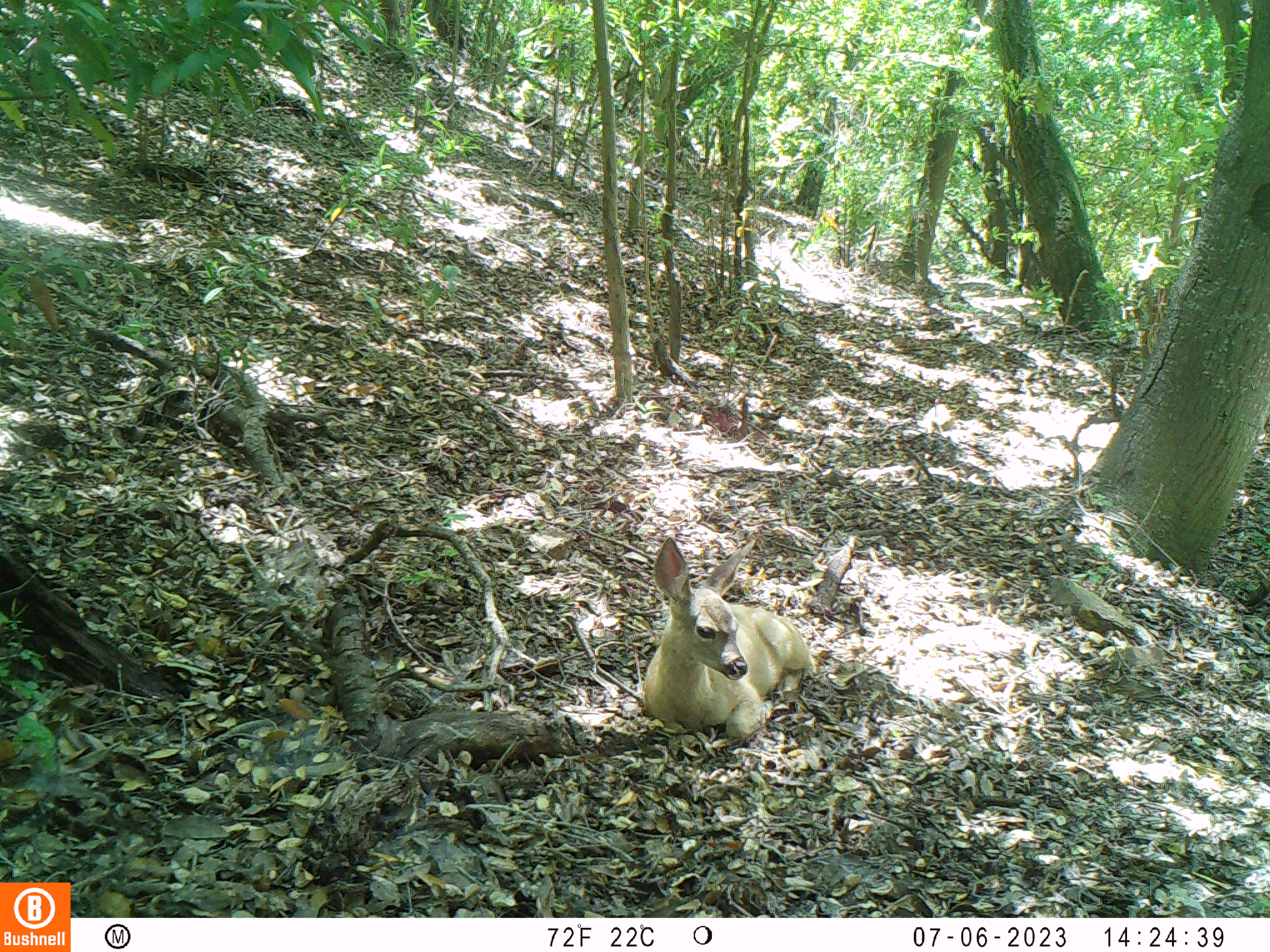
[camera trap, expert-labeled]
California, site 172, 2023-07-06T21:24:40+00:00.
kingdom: Animalia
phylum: Chordata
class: Mammalia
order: Artiodactyla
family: Cervidae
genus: Odocoileus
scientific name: Odocoileus hemionus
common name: mule deer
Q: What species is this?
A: Mule deer (Odocoileus hemionus).